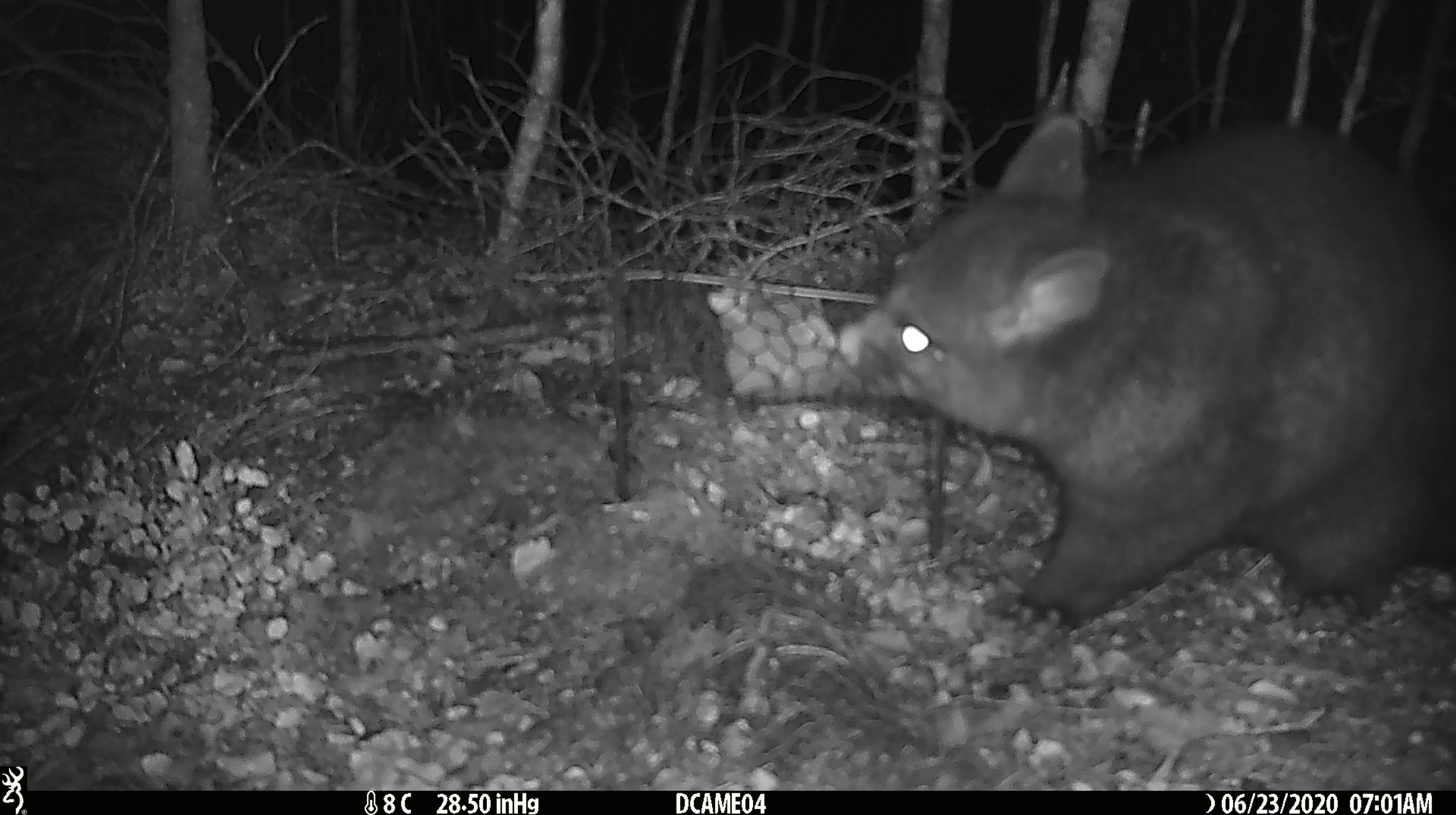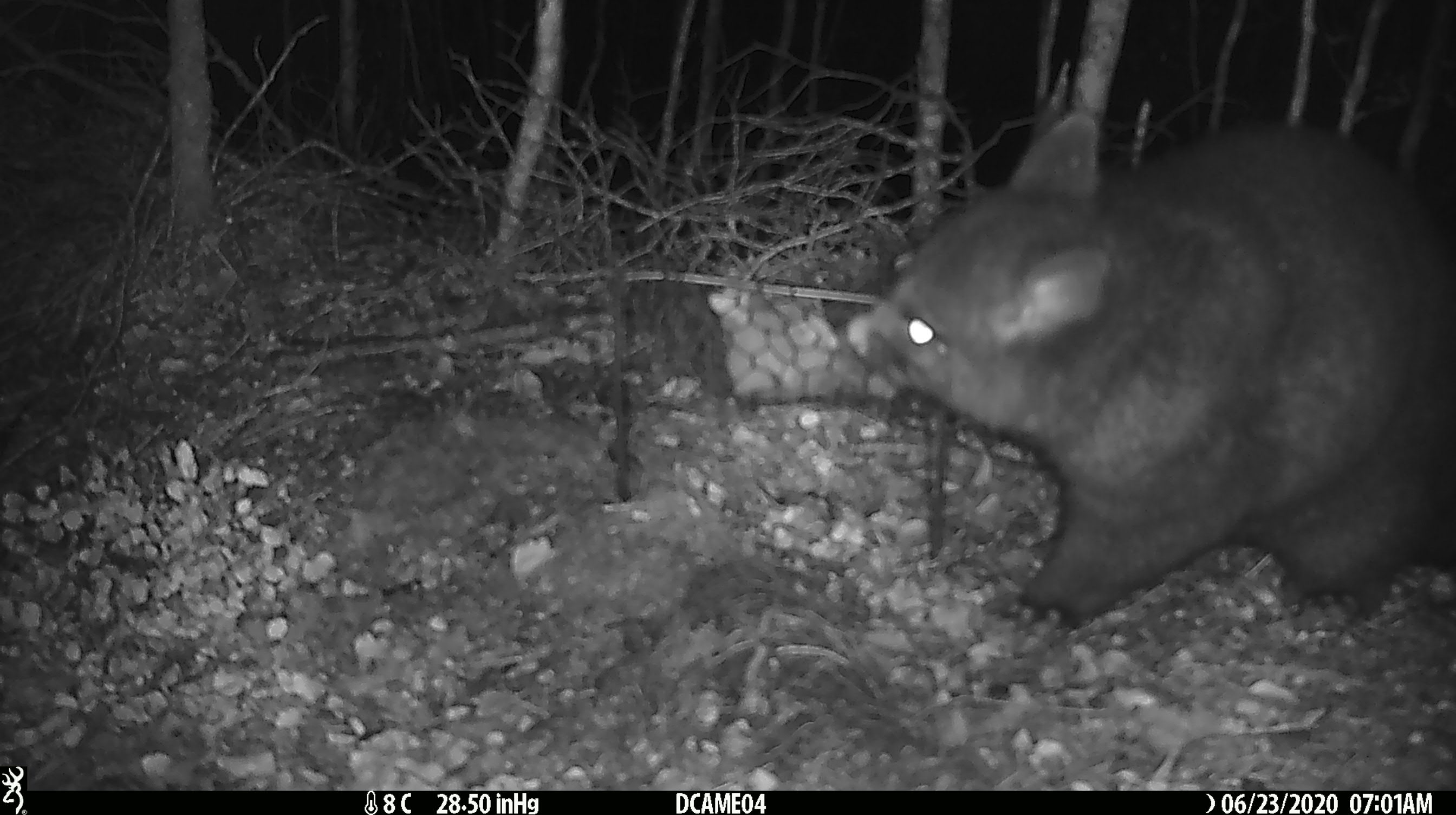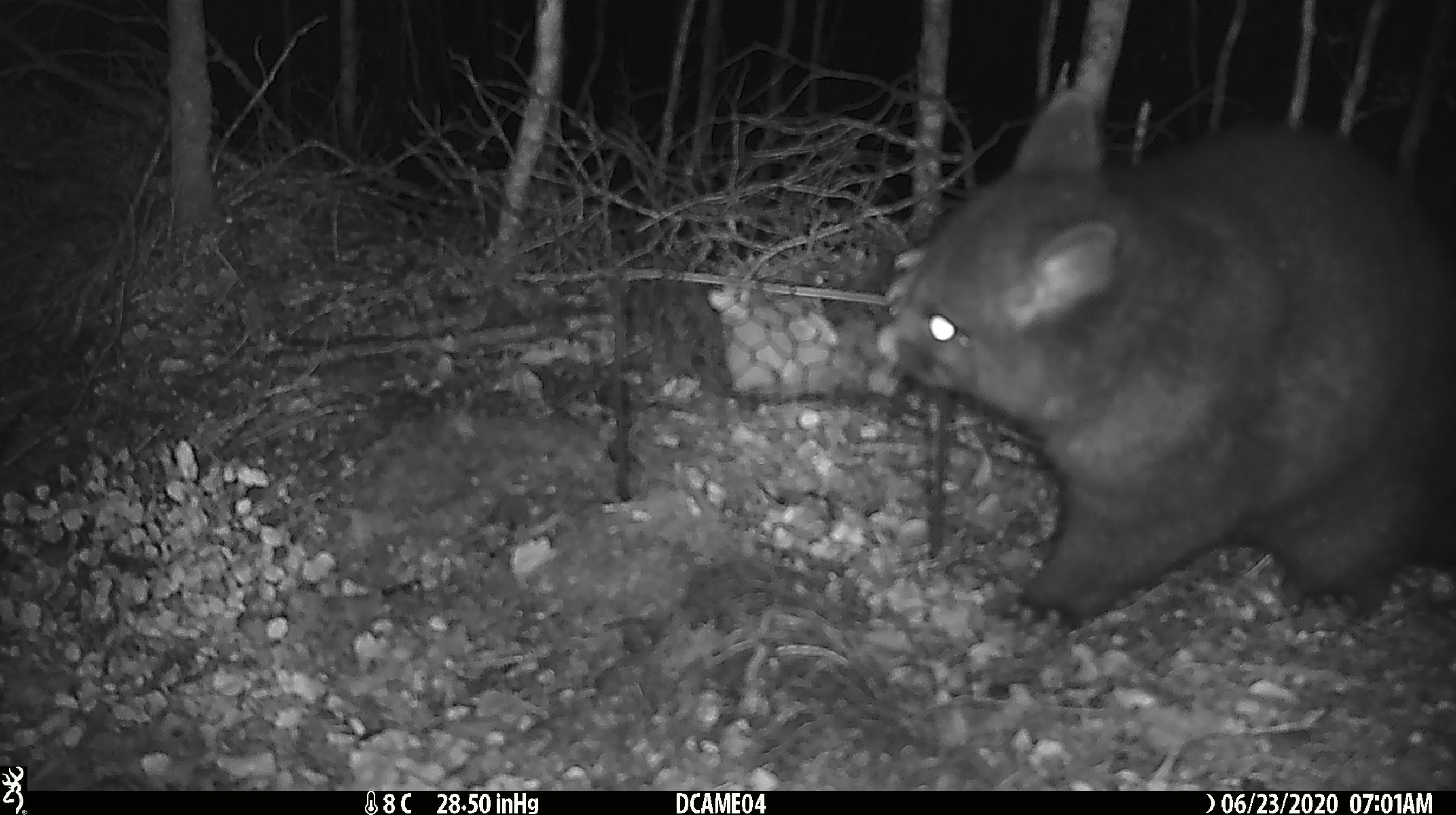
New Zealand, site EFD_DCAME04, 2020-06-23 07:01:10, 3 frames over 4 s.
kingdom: Animalia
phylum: Chordata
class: Mammalia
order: Diprotodontia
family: Phalangeridae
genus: Trichosurus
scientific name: Trichosurus vulpecula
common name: common brushtail possum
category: possum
Possum (common brushtail possum) (Trichosurus vulpecula).